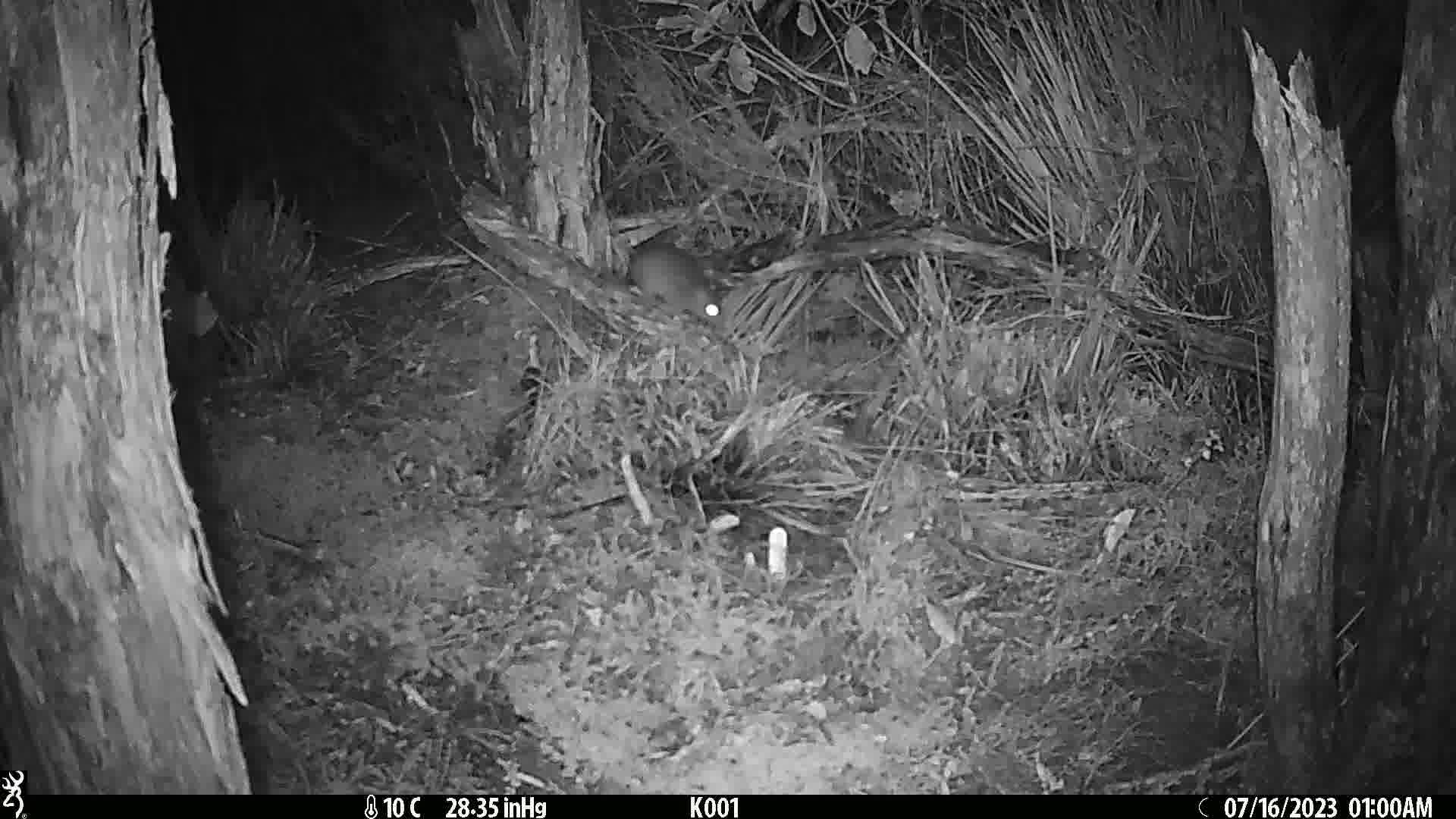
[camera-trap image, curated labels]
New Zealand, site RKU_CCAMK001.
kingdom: Animalia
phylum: Chordata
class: Mammalia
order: Rodentia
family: Muridae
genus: Rattus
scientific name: Rattus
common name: rat